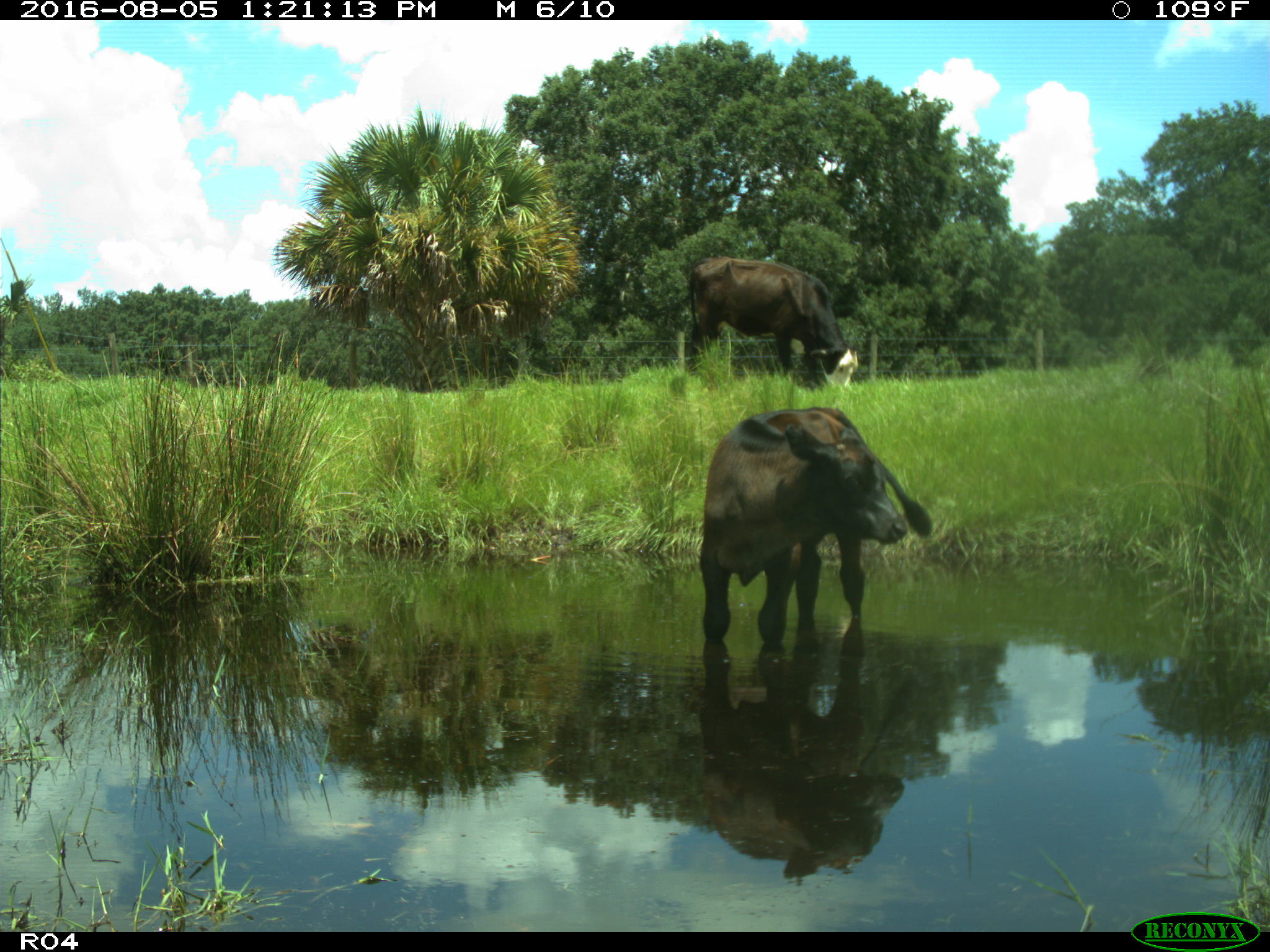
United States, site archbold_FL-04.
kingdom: Animalia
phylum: Chordata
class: Mammalia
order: Artiodactyla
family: Bovidae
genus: Bos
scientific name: Bos taurus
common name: domestic cow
Bos taurus (domestic cow).